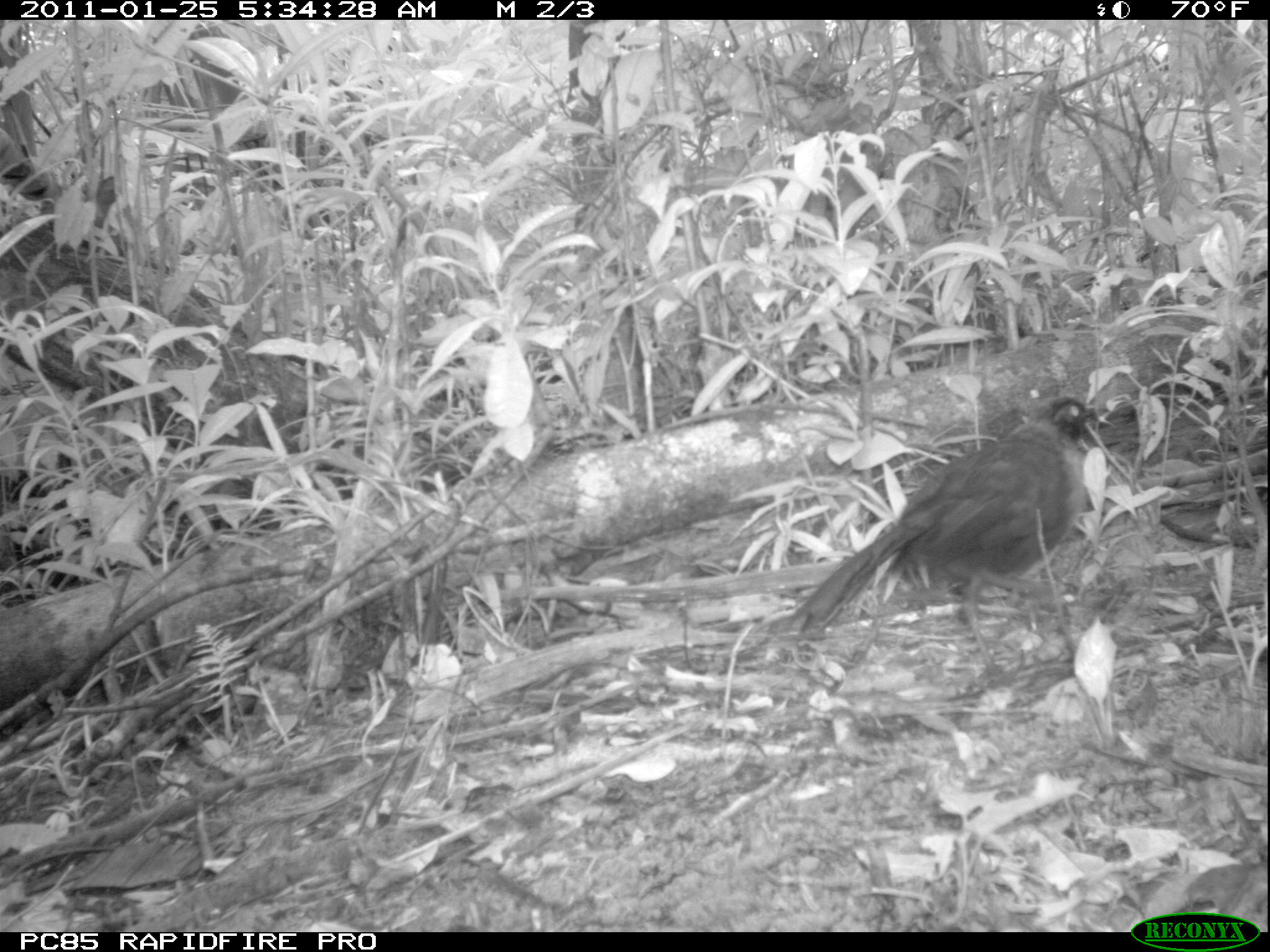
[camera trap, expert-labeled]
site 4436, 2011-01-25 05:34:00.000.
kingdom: Animalia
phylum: Chordata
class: Aves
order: Cuculiformes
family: Cuculidae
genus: Coua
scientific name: Coua serriana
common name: red-breasted coua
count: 1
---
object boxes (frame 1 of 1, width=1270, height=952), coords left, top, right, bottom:
coua serriana: 790, 395, 1116, 656